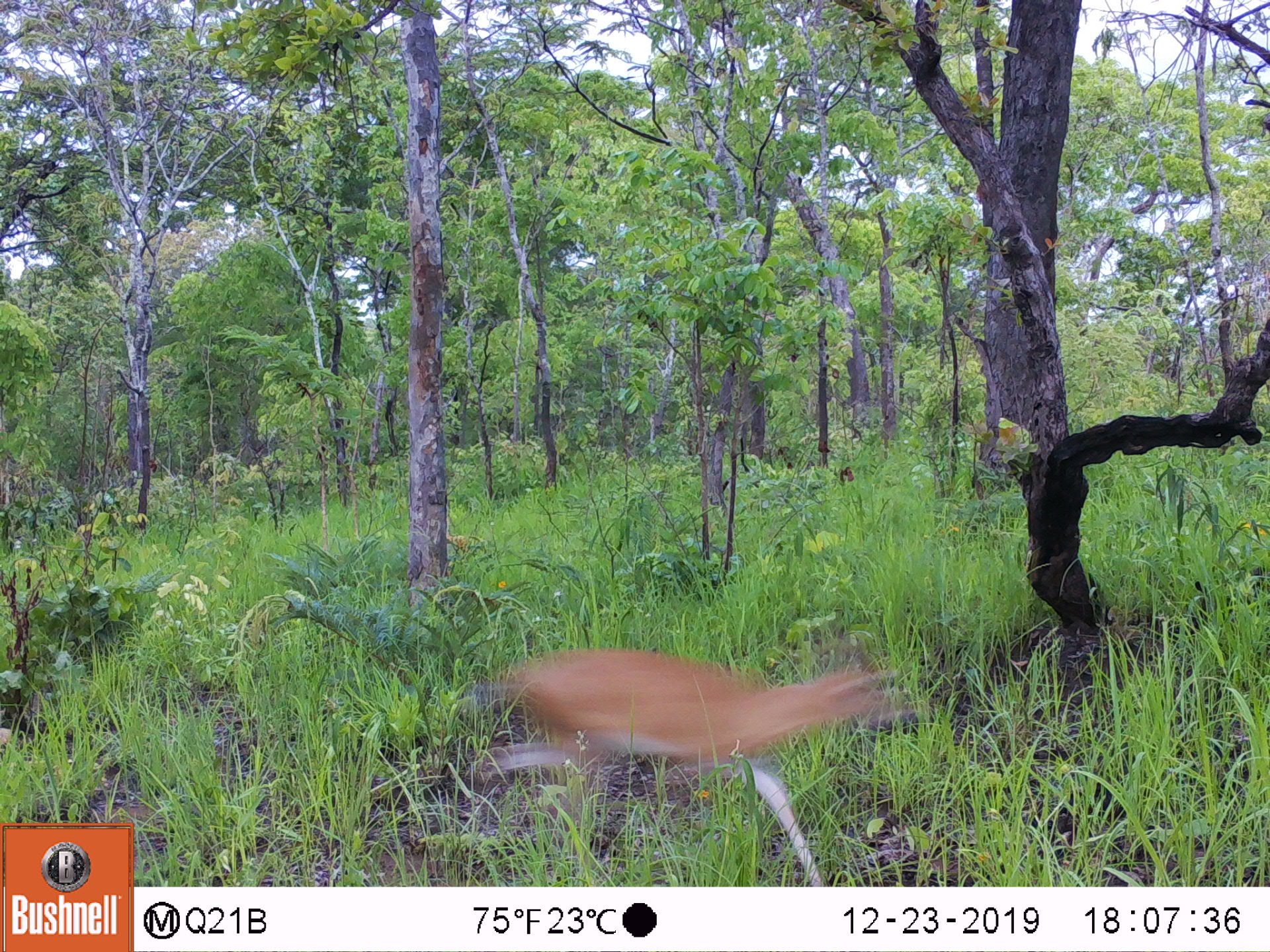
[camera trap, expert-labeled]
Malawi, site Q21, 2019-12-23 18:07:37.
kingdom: Animalia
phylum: Chordata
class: Mammalia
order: Artiodactyla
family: Bovidae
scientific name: Antilopinae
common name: small antelope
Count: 1.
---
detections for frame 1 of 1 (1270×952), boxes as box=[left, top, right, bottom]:
small antelope: box=[450, 622, 923, 885]